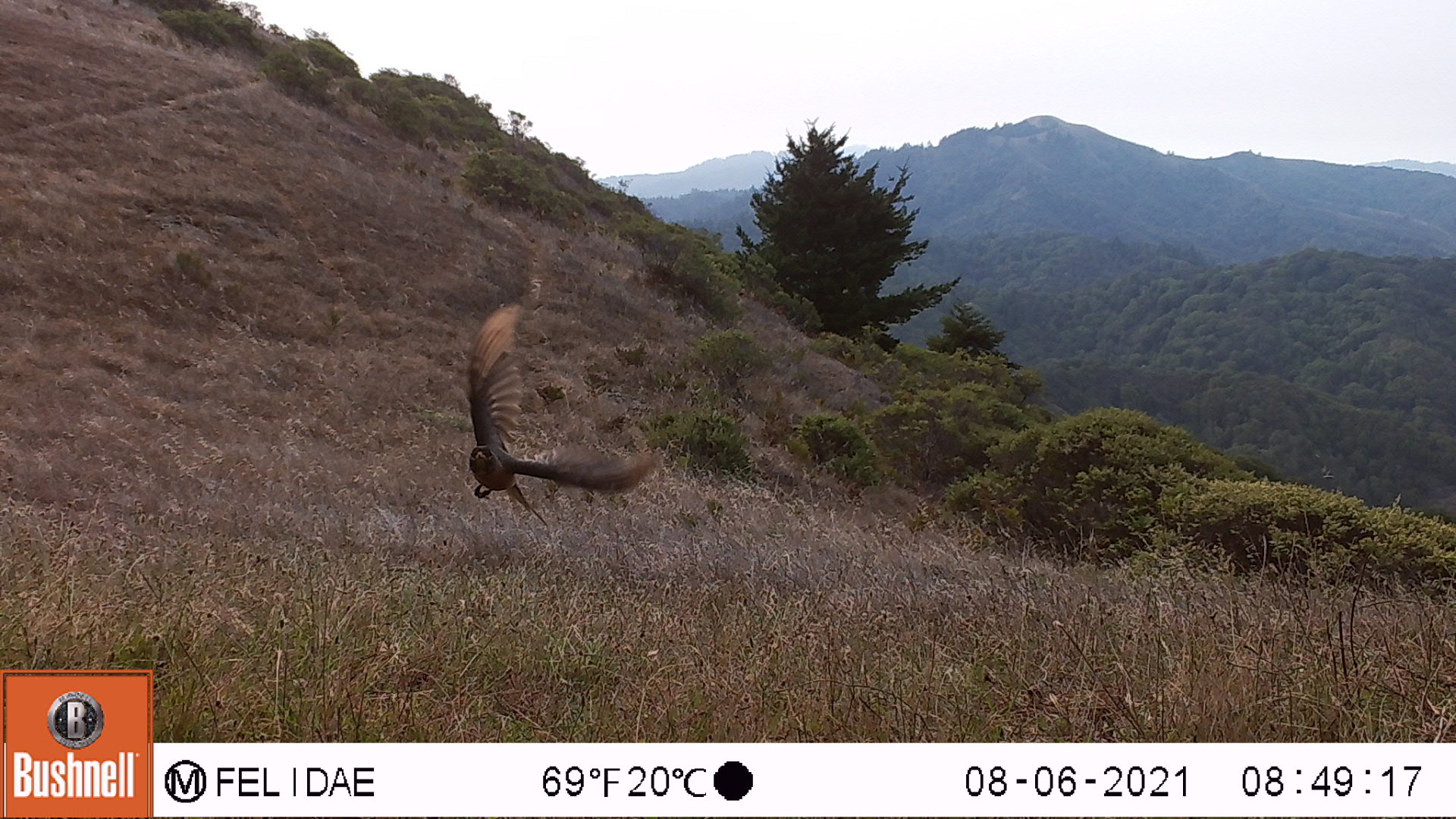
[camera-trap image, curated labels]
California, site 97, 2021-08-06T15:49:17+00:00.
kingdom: Animalia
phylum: Chordata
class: Aves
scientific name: Aves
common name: bird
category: unknown bird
Unknown bird (bird) (Aves).